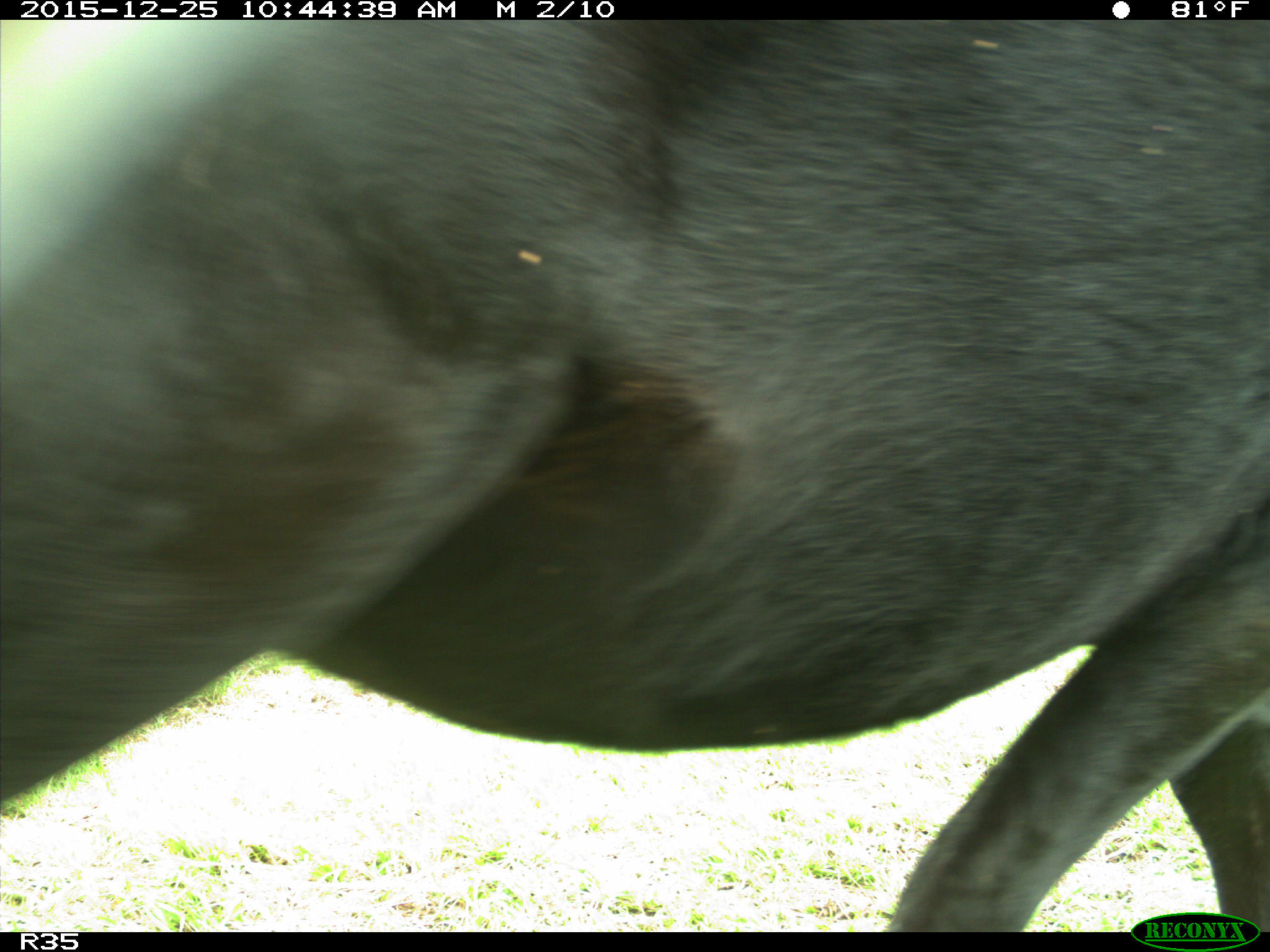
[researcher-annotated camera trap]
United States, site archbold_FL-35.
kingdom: Animalia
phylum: Chordata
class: Mammalia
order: Artiodactyla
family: Bovidae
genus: Bos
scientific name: Bos taurus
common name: domestic cow